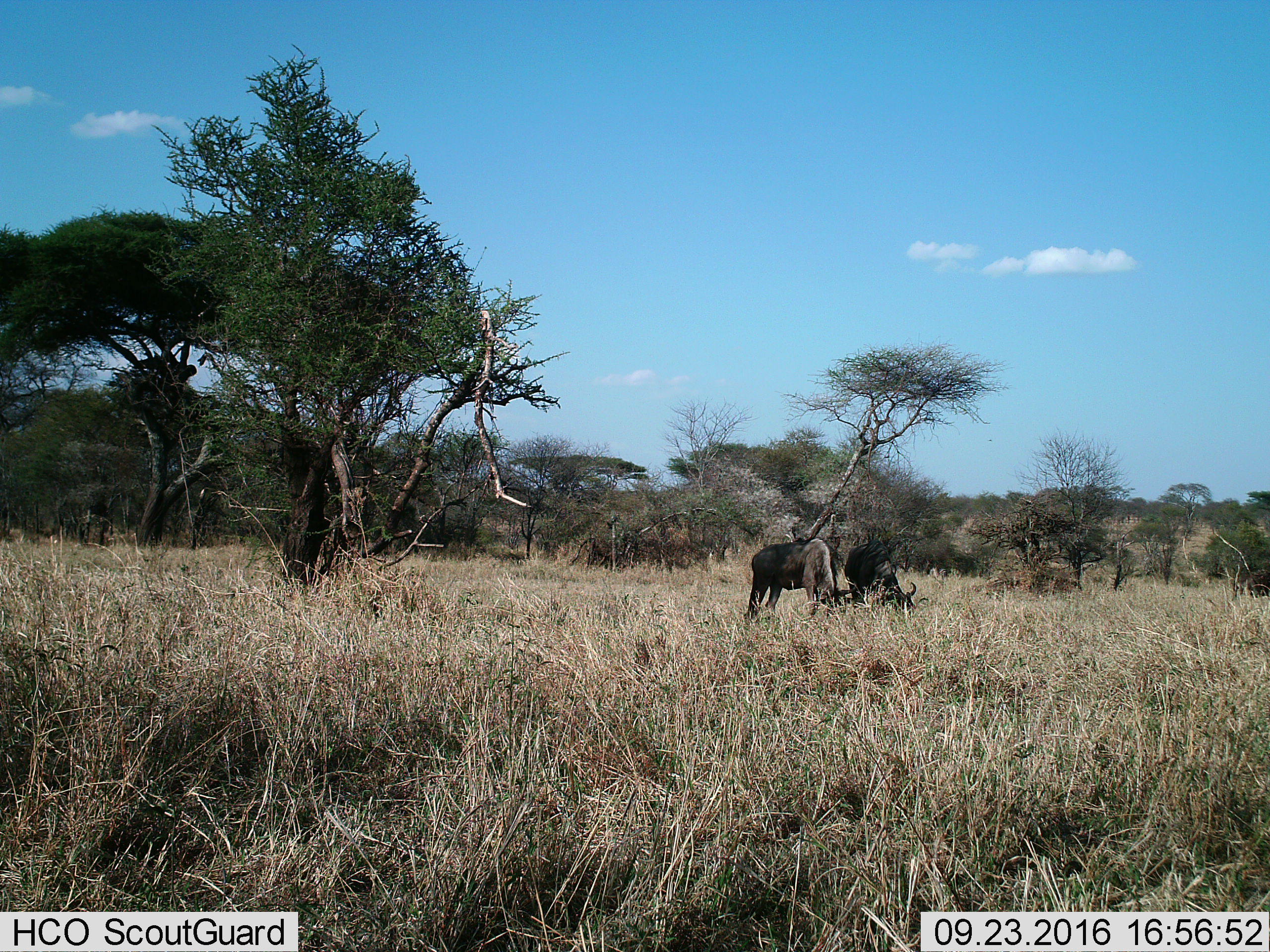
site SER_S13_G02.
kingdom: Animalia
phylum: Chordata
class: Mammalia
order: Artiodactyla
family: Bovidae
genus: Connochaetes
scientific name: Connochaetes taurinus taurinus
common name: blue wildebeest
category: wildebeestblue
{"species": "wildebeestblue (blue wildebeest) (Connochaetes taurinus taurinus)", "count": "2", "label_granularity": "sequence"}